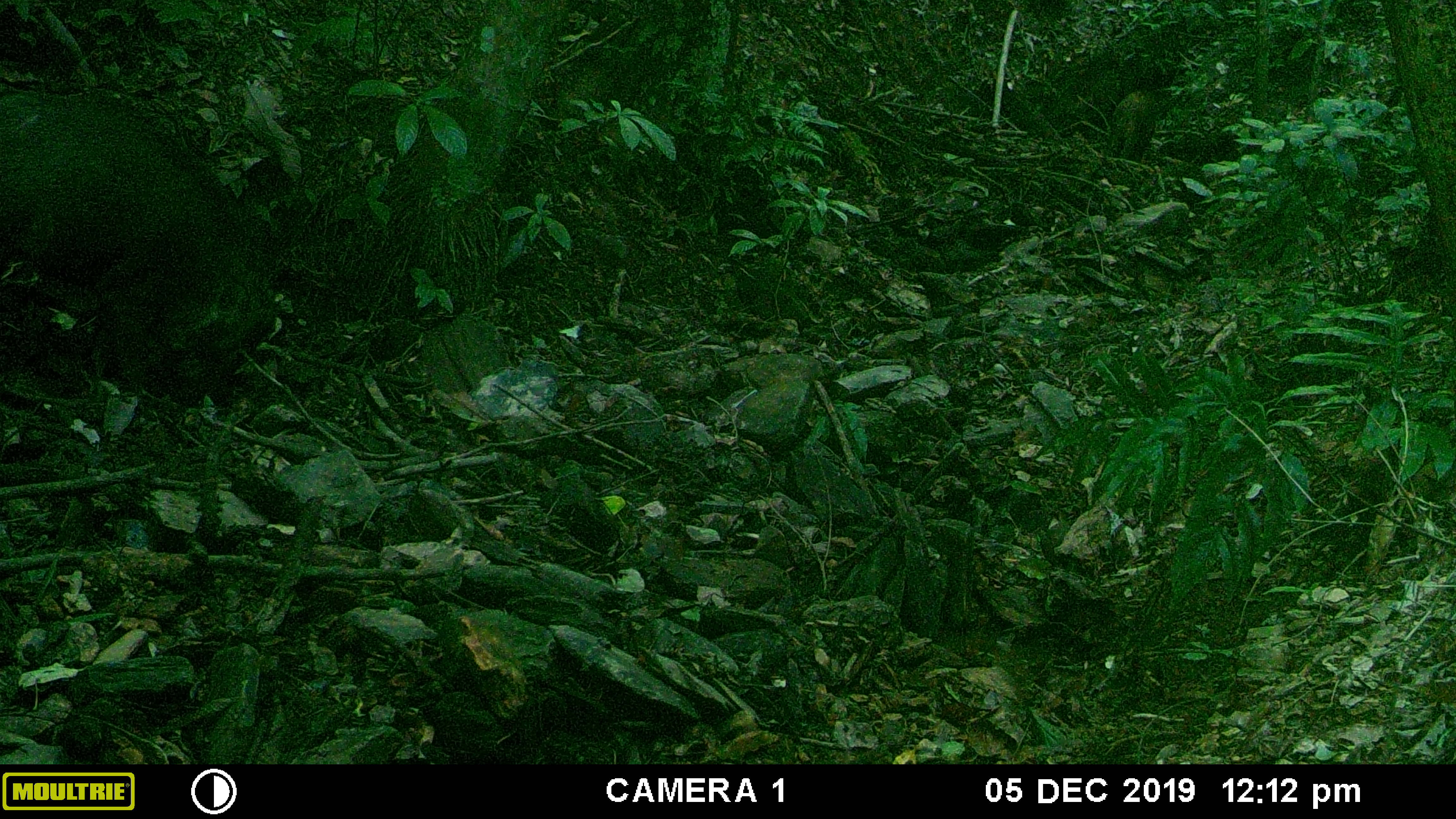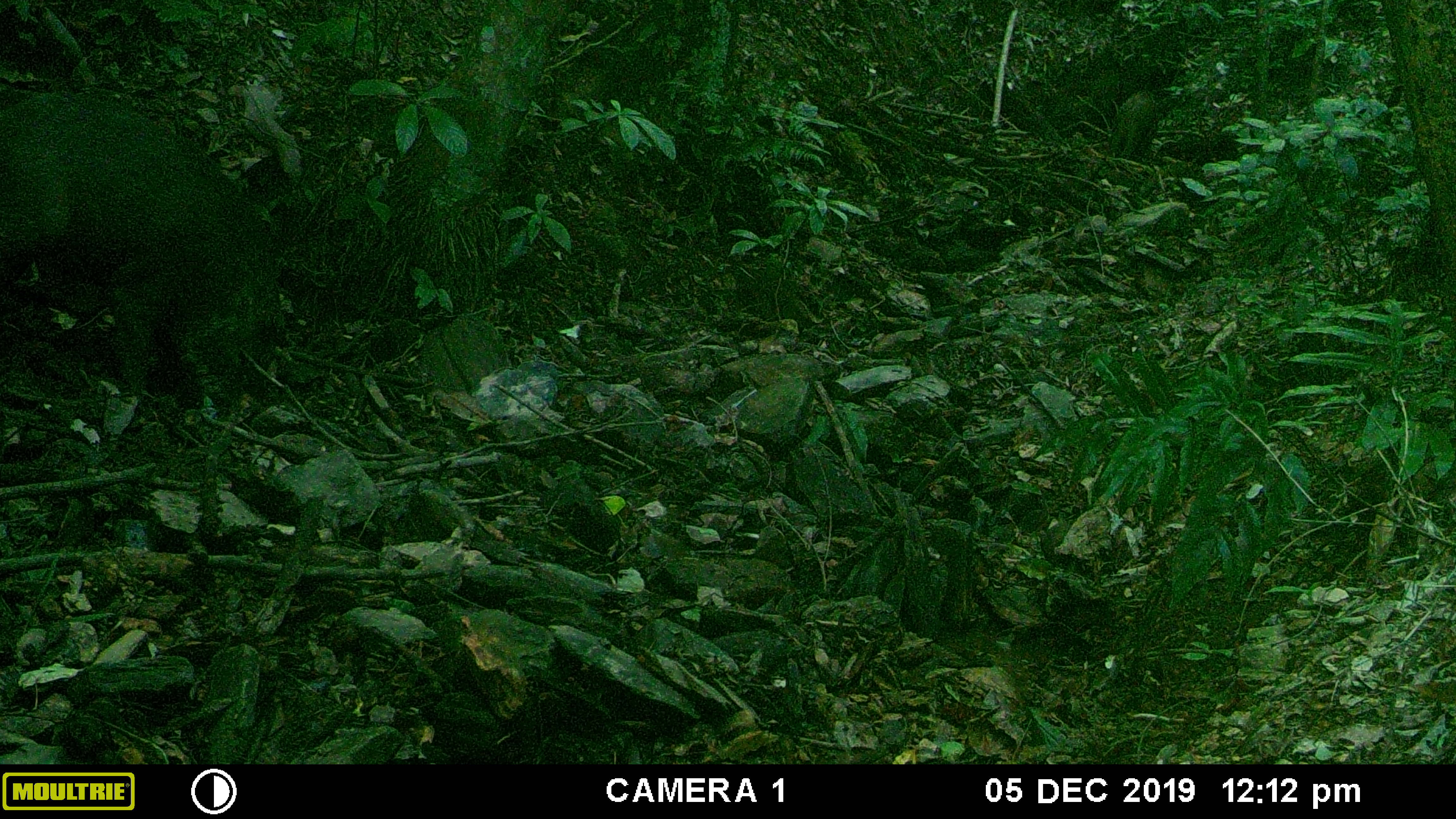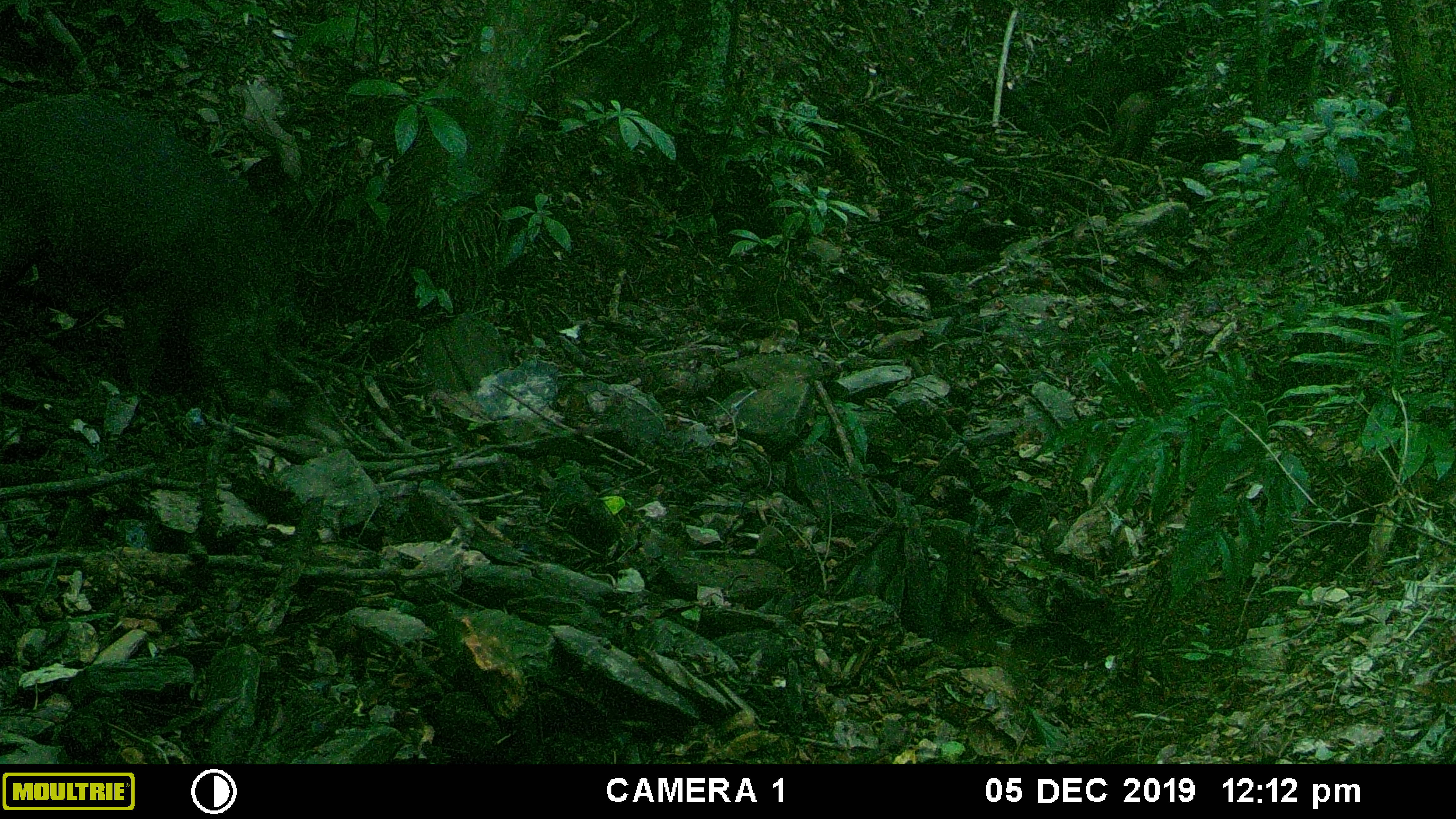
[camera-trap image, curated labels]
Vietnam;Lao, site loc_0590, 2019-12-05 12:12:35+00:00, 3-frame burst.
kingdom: Animalia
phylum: Chordata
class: Mammalia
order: Artiodactyla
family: Suidae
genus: Sus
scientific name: Sus scrofa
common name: eurasian wild pig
Eurasian wild pig (Sus scrofa). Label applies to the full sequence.